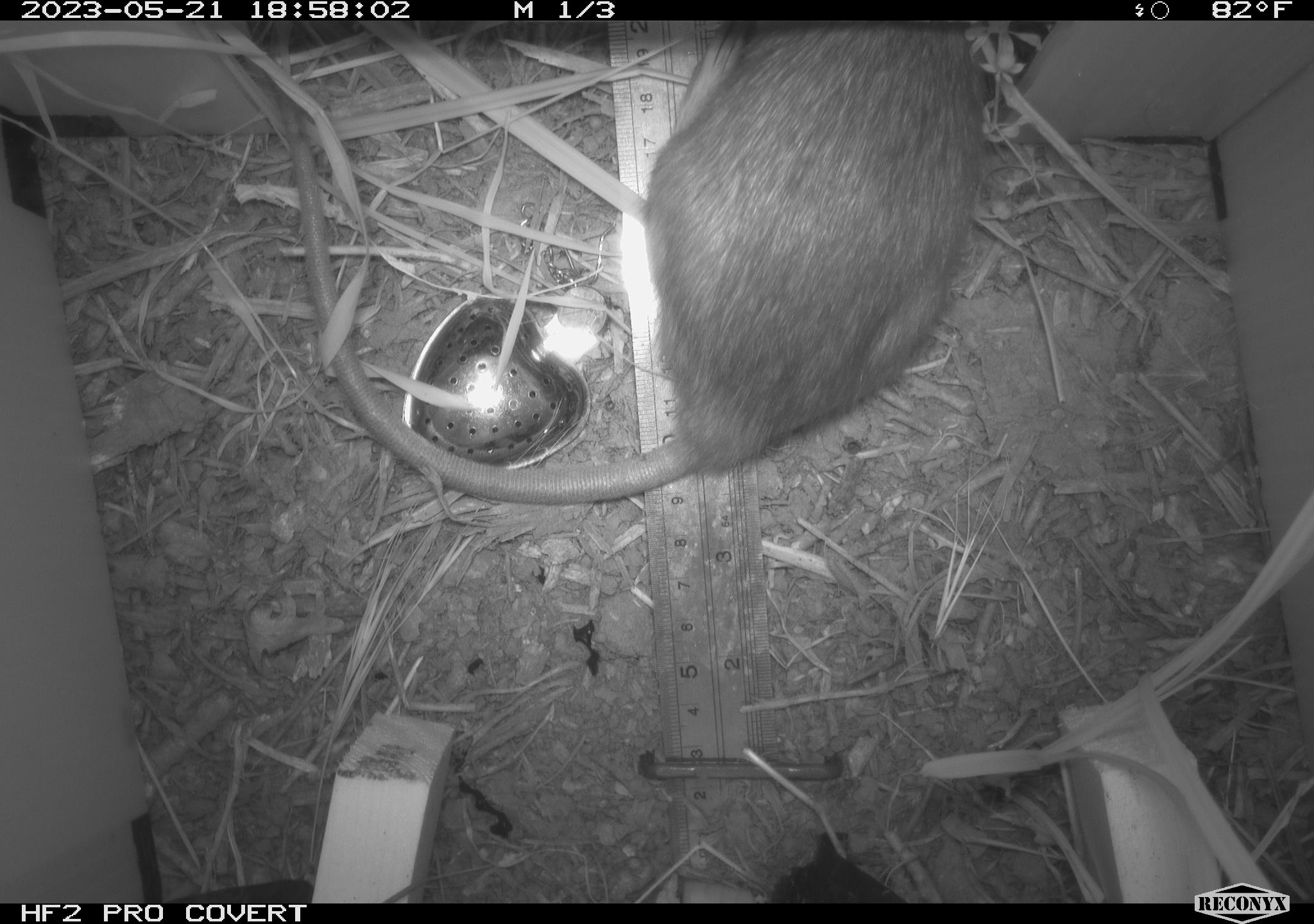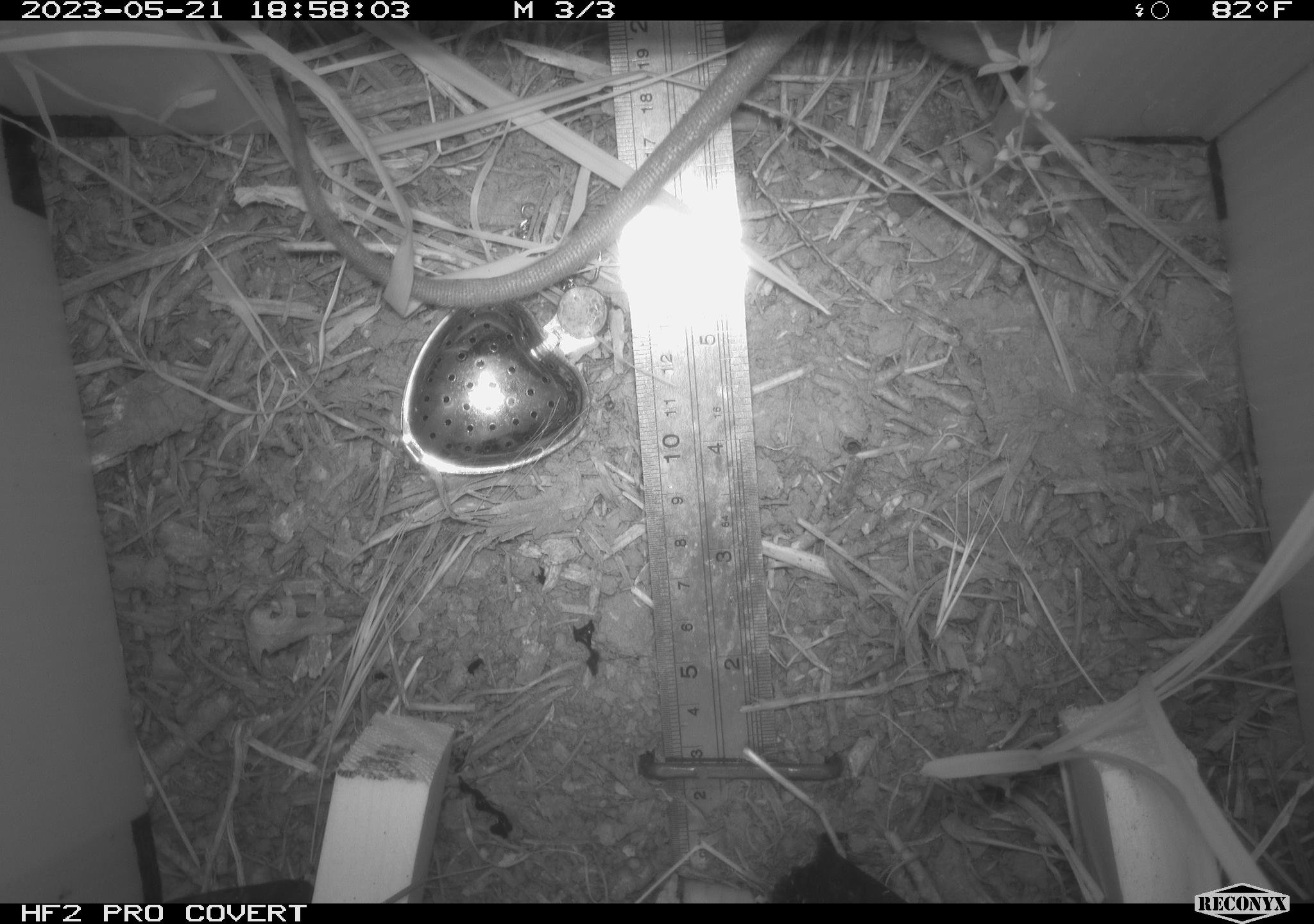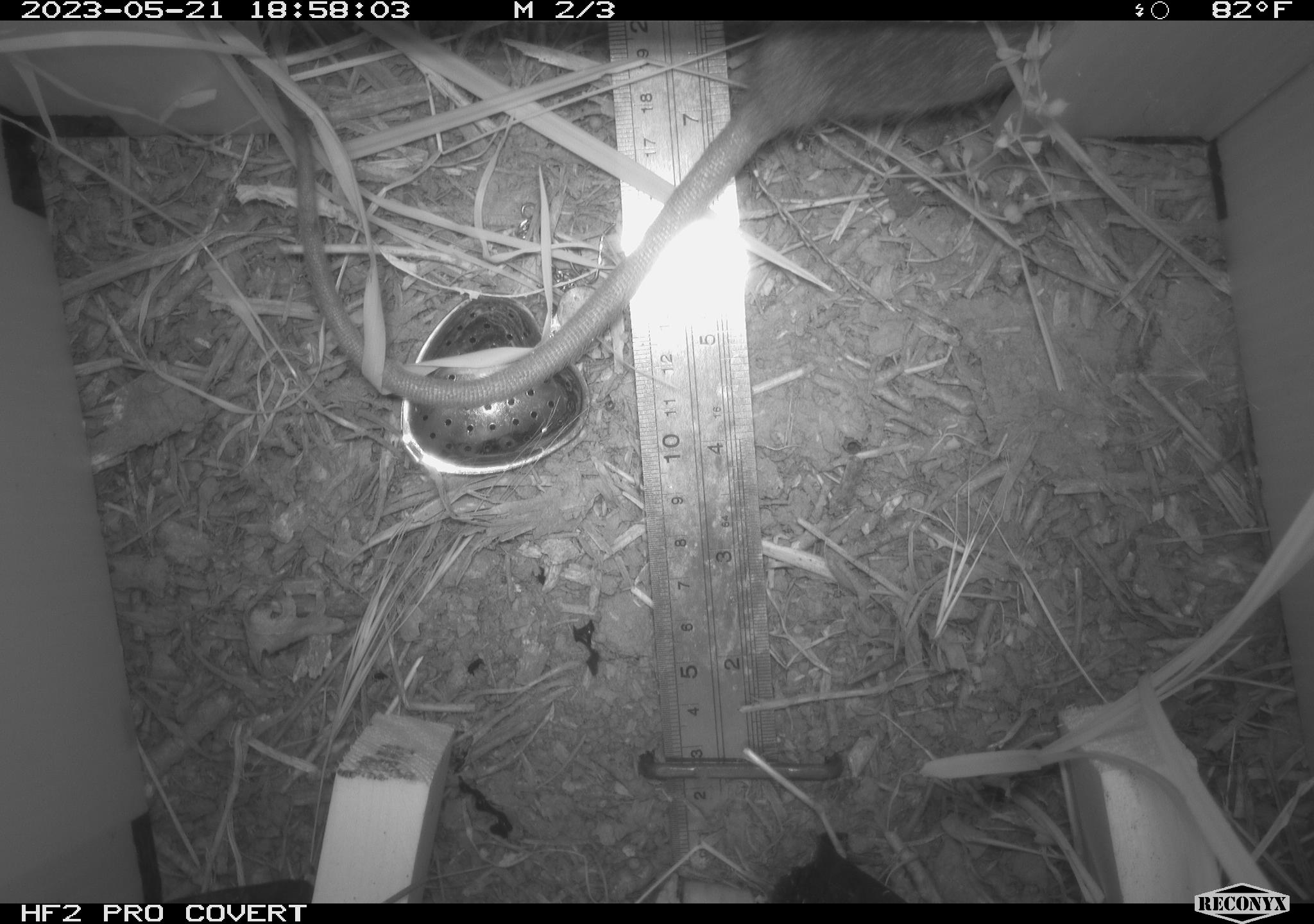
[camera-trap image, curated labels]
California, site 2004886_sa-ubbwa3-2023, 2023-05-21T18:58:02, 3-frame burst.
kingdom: Animalia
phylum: Chordata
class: Mammalia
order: Rodentia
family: Muridae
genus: Rattus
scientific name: Rattus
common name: rat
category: rattus species